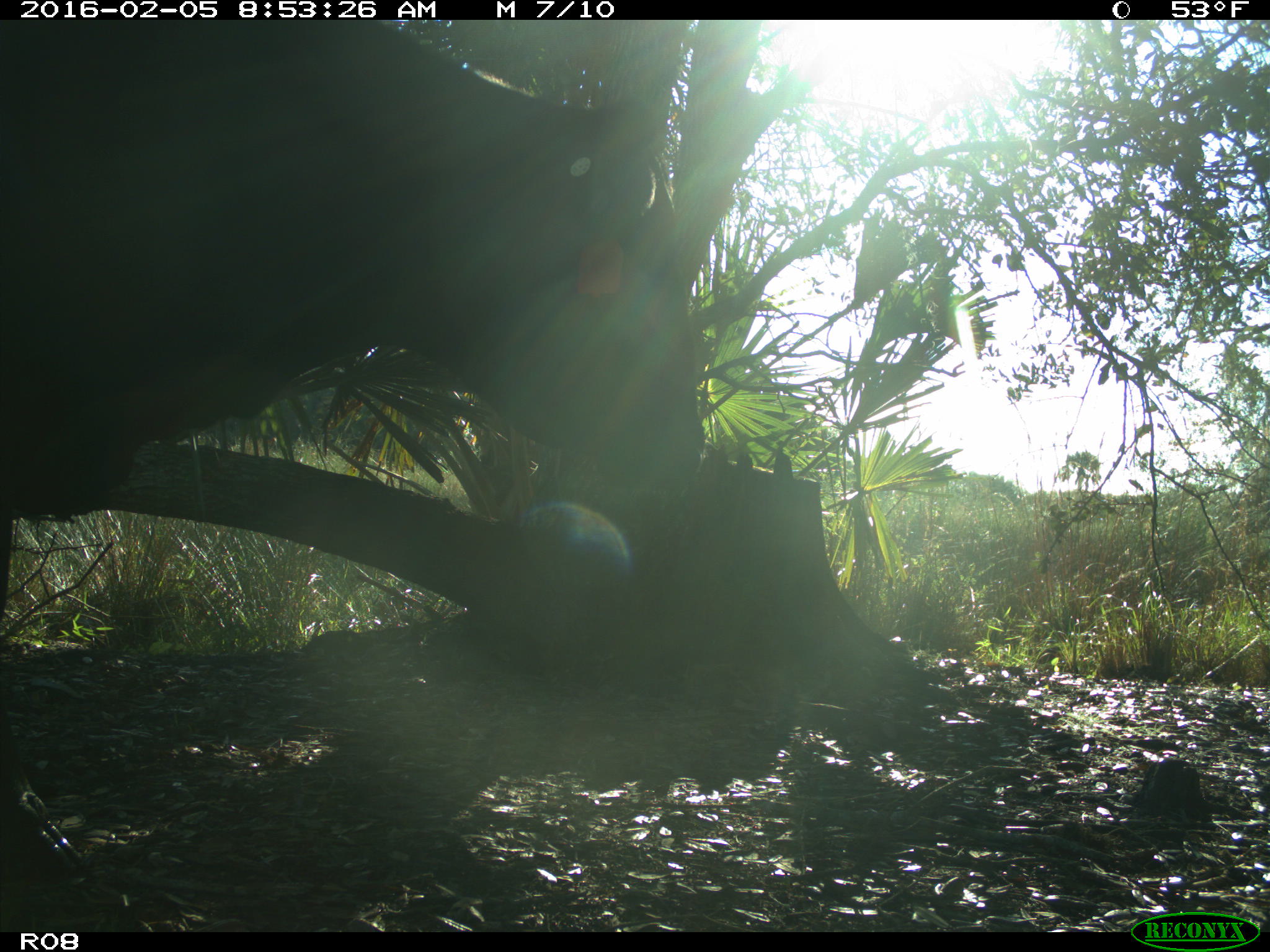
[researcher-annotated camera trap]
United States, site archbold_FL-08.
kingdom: Animalia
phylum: Chordata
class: Mammalia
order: Artiodactyla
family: Bovidae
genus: Bos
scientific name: Bos taurus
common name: domestic cow